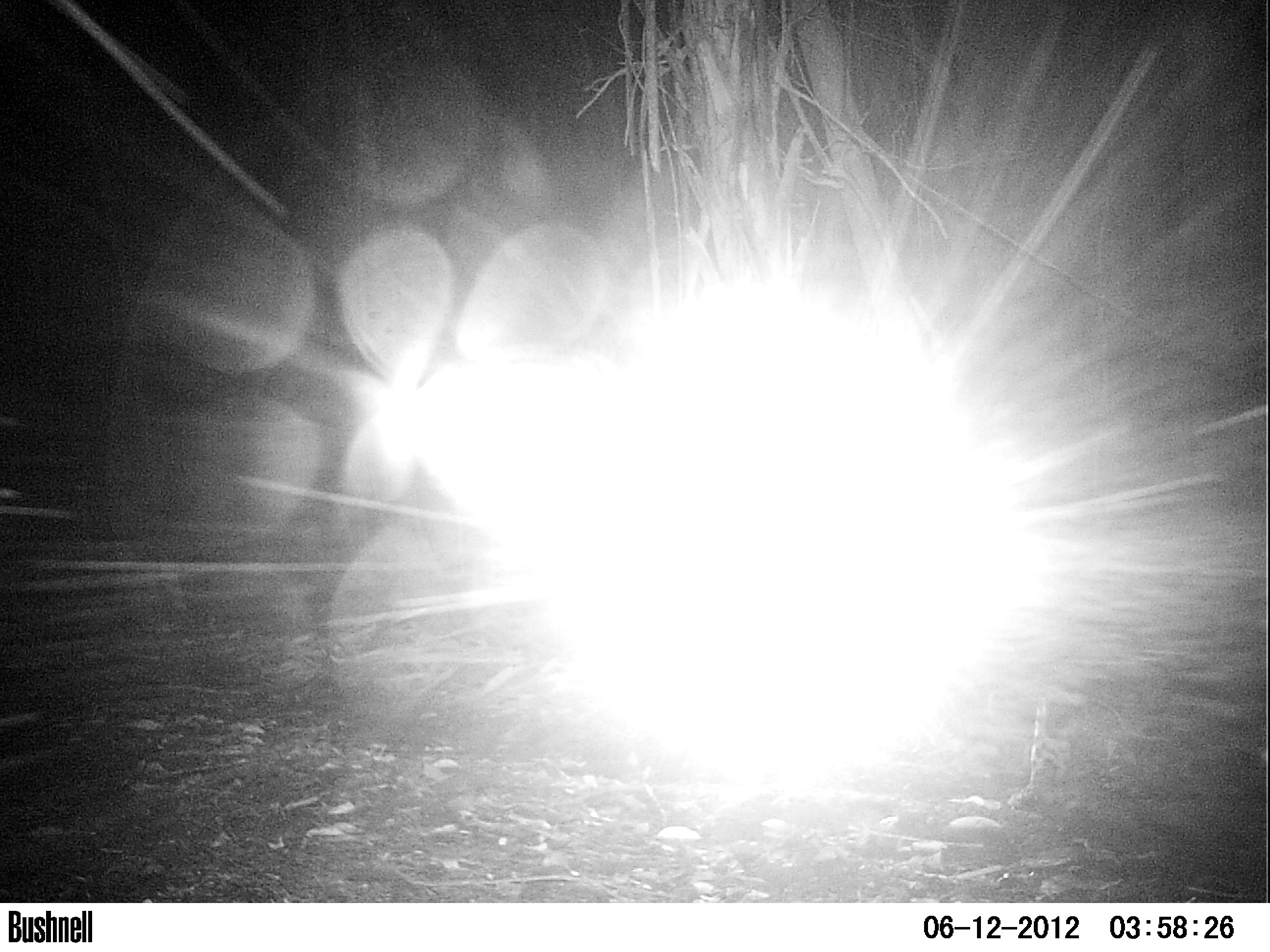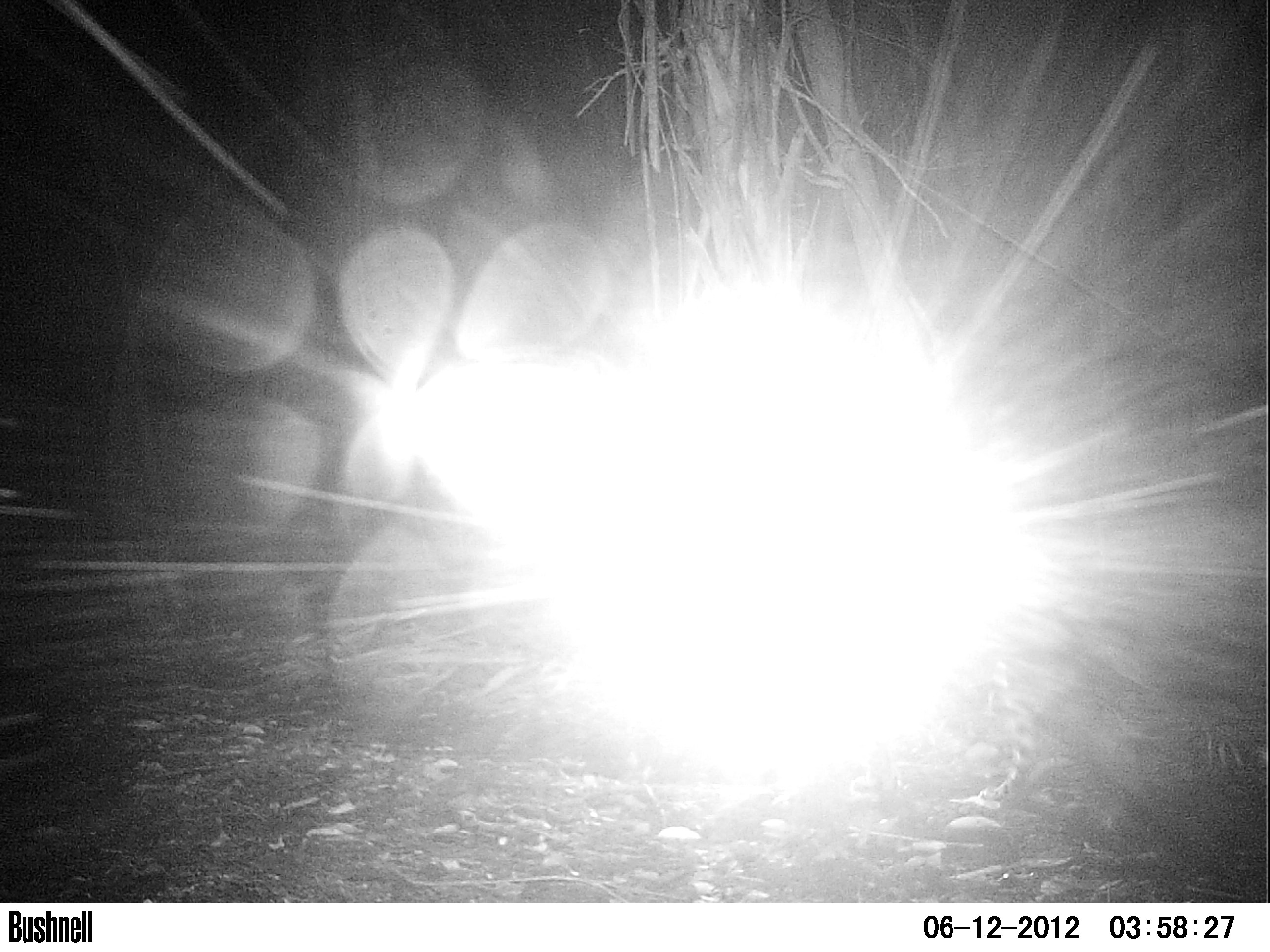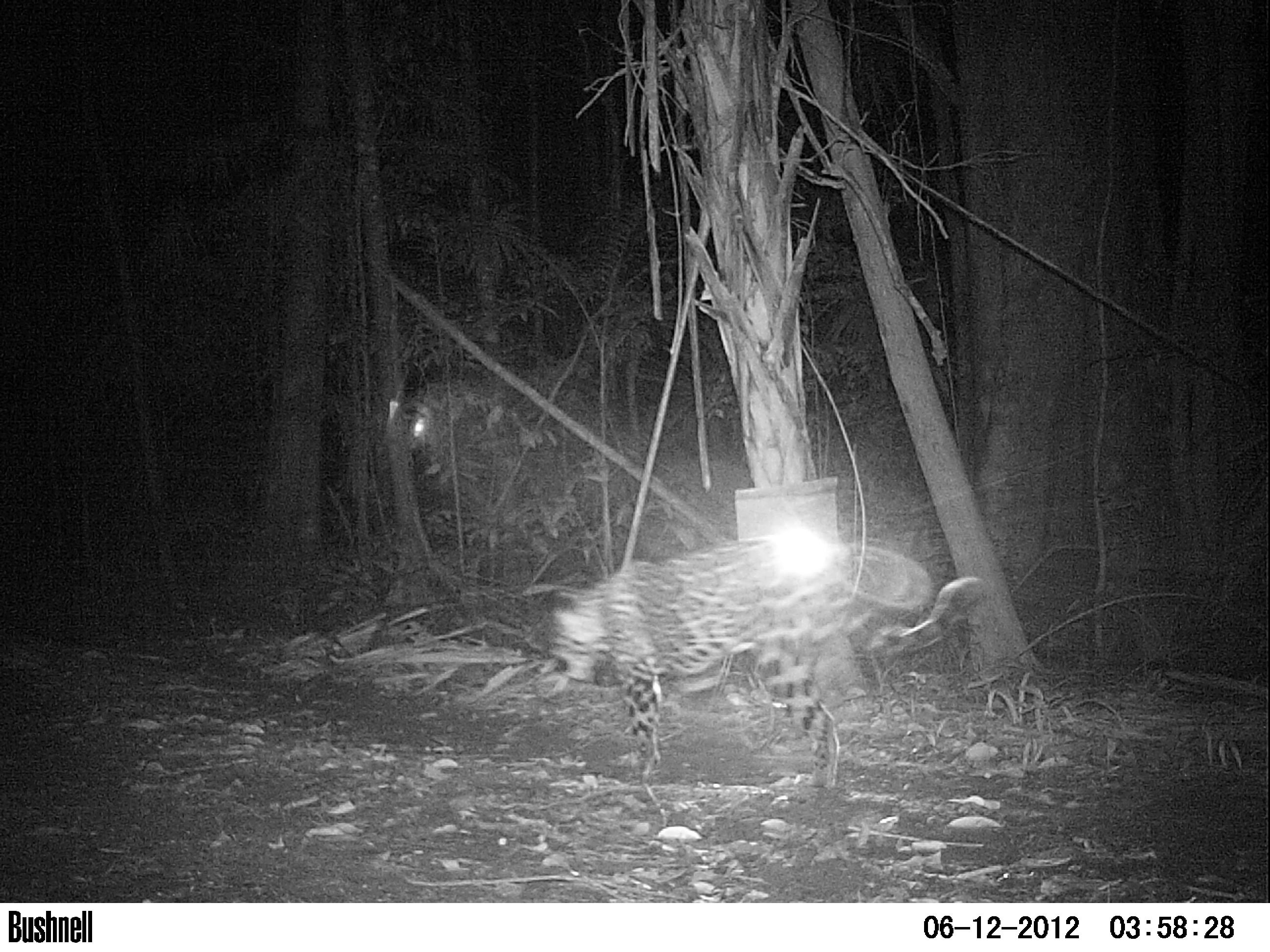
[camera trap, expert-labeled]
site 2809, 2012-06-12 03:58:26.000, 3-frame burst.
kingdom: Animalia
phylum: Chordata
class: Mammalia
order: Carnivora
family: Felidae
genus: Panthera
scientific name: Panthera onca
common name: jaguar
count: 1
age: adult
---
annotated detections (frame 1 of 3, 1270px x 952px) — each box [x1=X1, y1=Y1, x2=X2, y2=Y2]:
panthera onca: [x1=1005, y1=681, x2=1138, y2=816]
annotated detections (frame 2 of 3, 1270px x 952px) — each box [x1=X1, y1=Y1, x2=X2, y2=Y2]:
panthera onca: [x1=967, y1=629, x2=1050, y2=807]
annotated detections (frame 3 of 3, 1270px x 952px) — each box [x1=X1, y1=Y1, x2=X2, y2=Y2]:
panthera onca: [x1=548, y1=530, x2=988, y2=802]